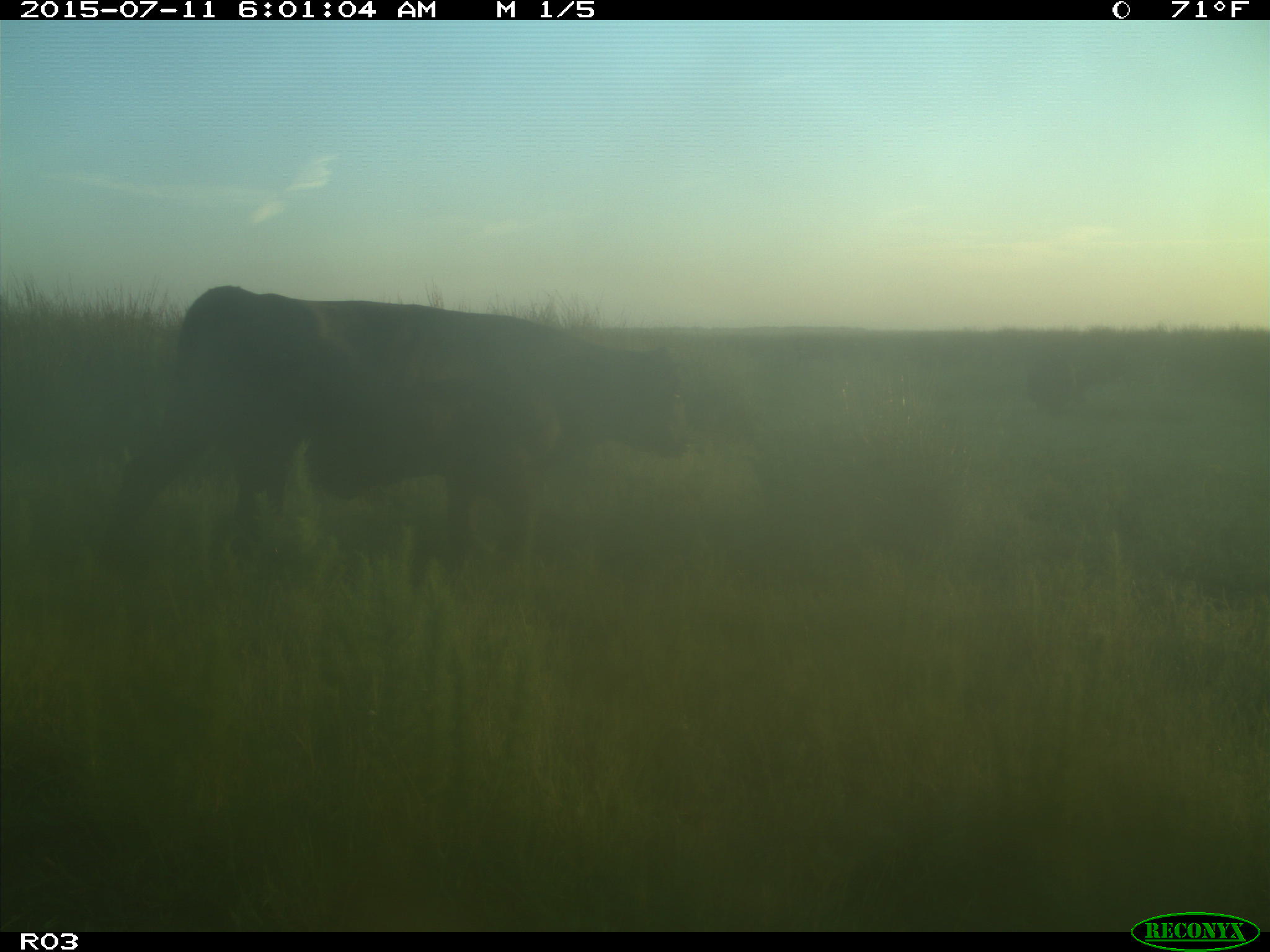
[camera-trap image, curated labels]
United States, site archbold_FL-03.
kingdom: Animalia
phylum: Chordata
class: Mammalia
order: Artiodactyla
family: Bovidae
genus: Bos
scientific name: Bos taurus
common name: domestic cow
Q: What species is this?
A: Bos taurus (domestic cow).